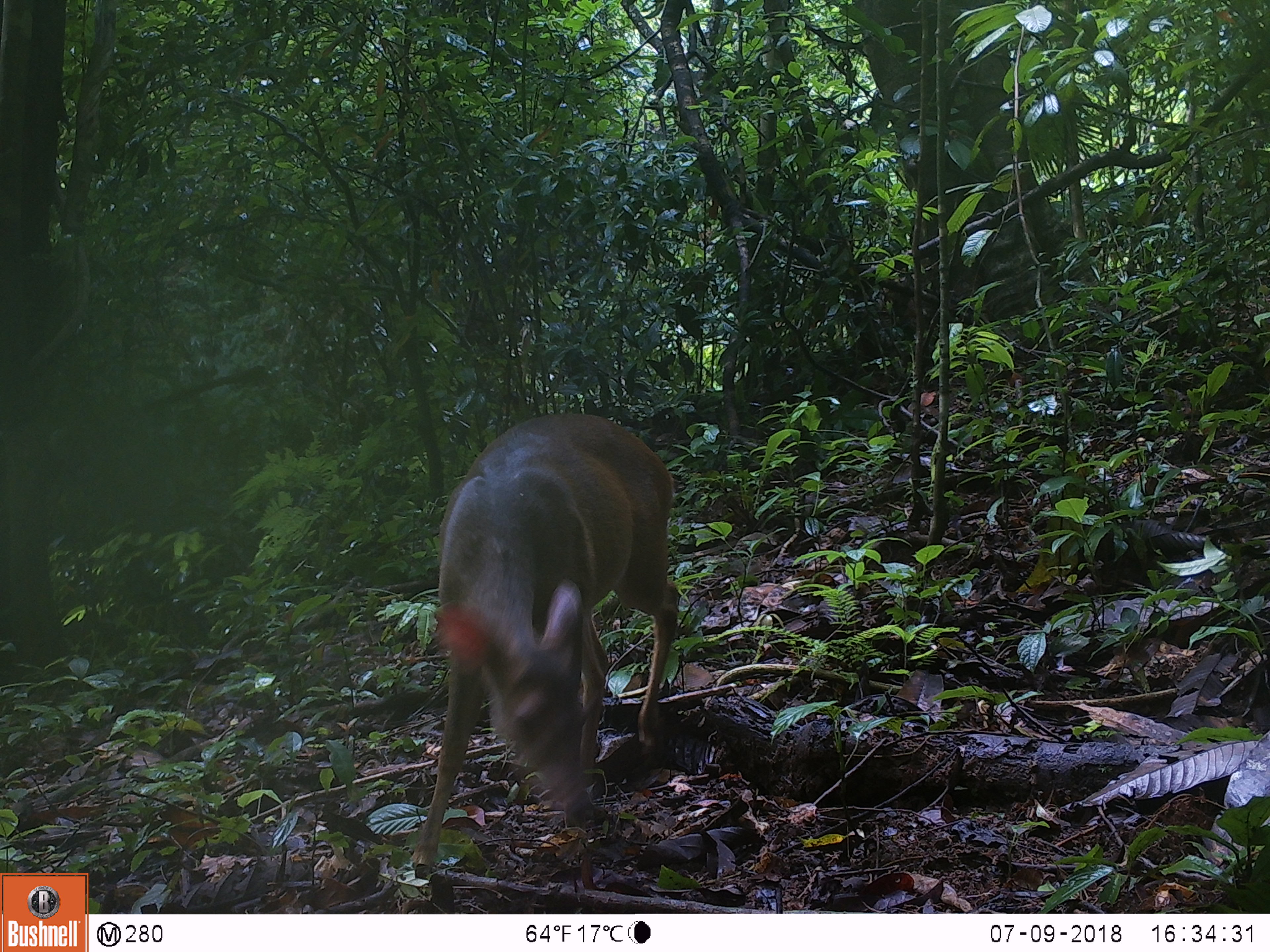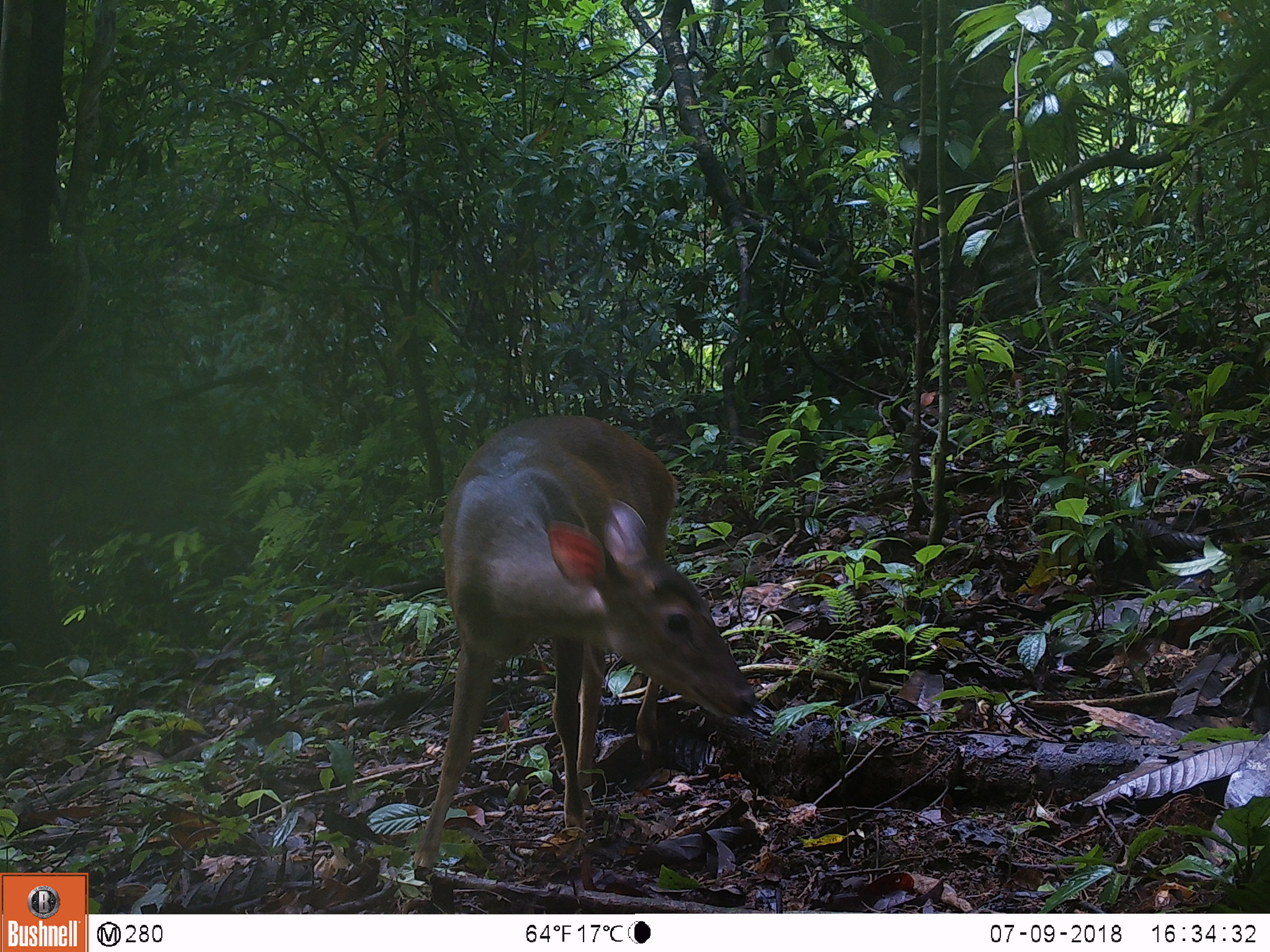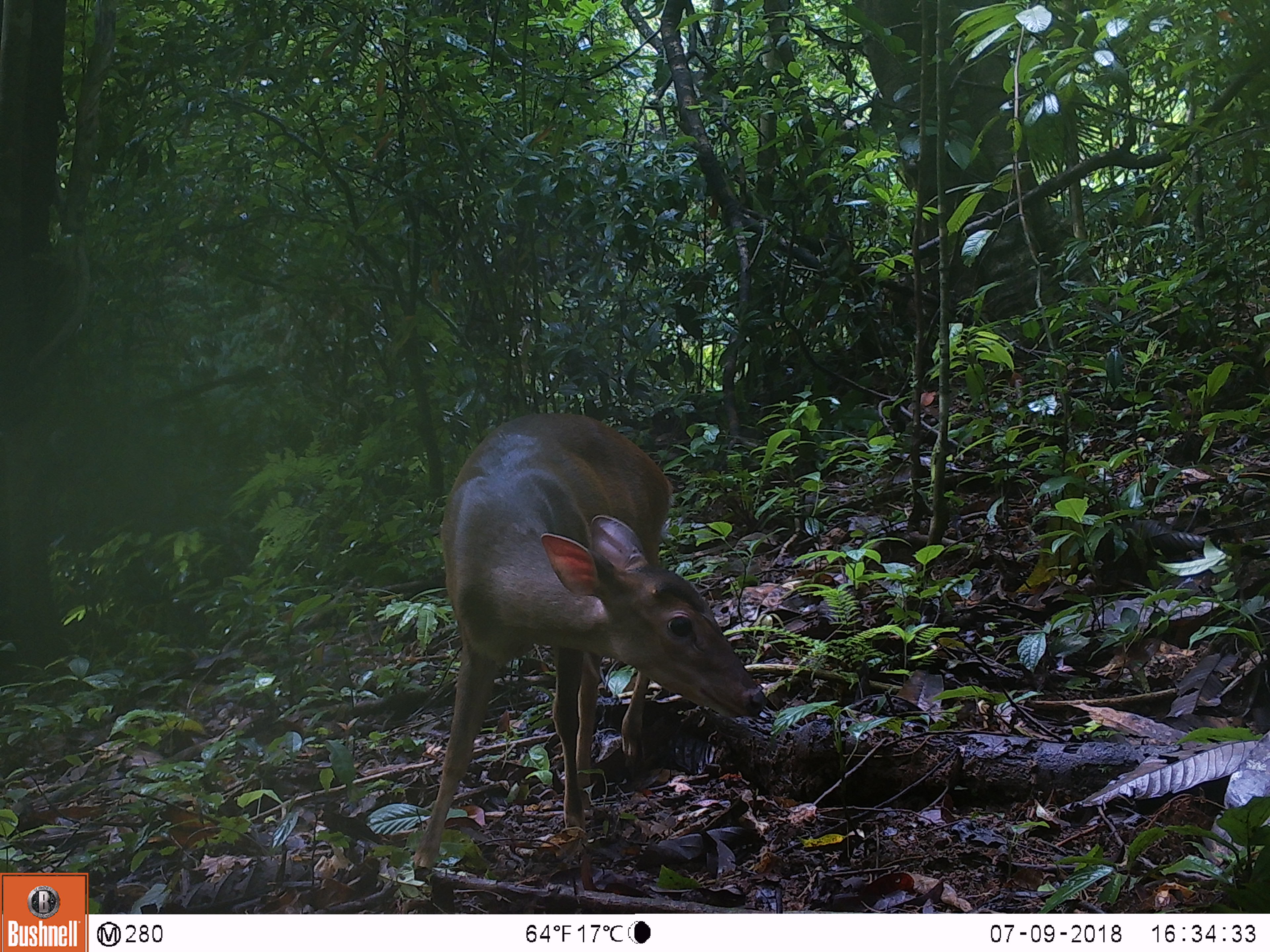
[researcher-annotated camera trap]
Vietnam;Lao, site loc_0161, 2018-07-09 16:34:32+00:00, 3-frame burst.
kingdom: Animalia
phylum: Chordata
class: Mammalia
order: Artiodactyla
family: Cervidae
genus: Muntiacus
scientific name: Muntiacus vuquangensis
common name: large-antlered muntjac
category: large antlered muntjac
Large antlered muntjac (large-antlered muntjac) (Muntiacus vuquangensis). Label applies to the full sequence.